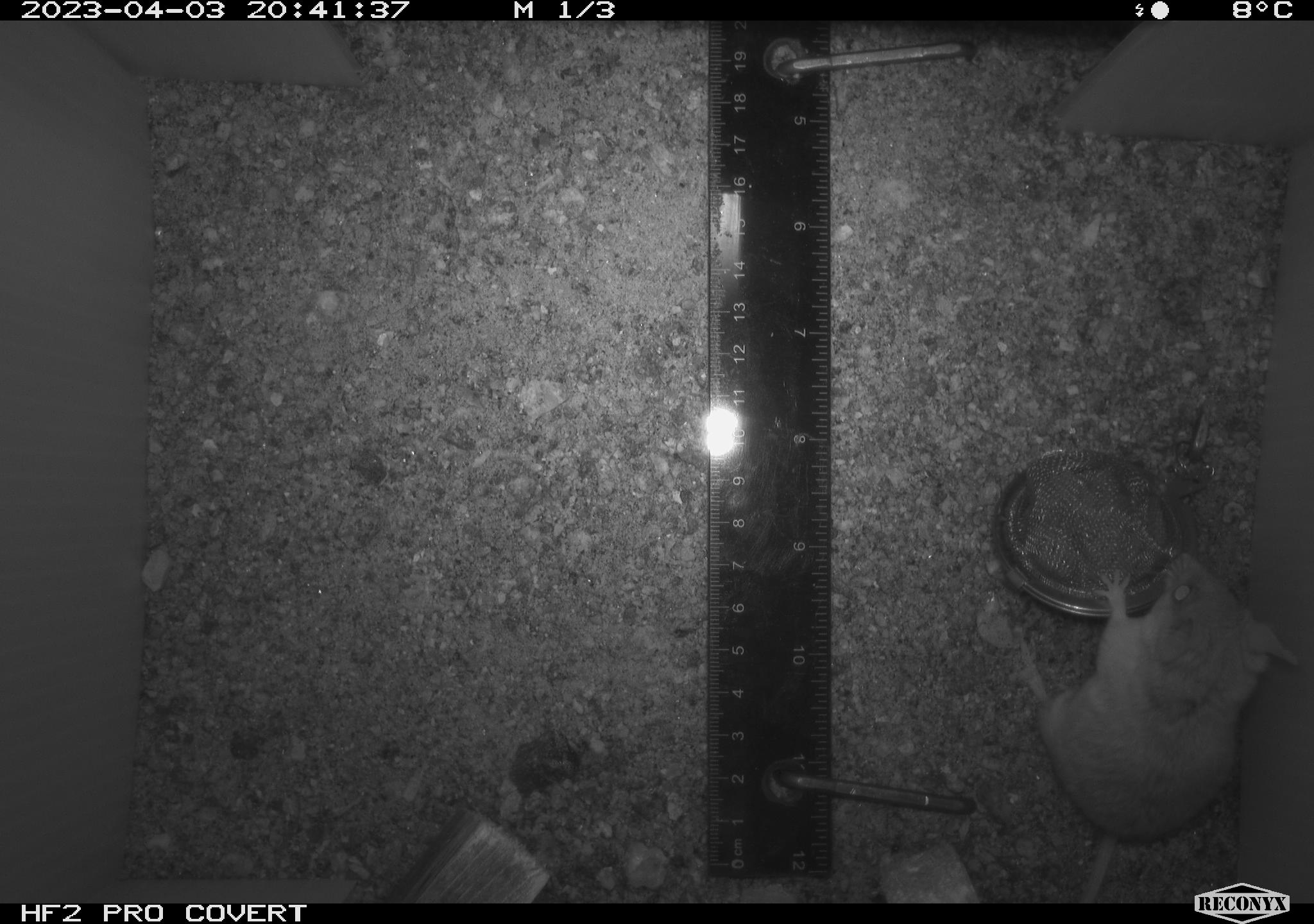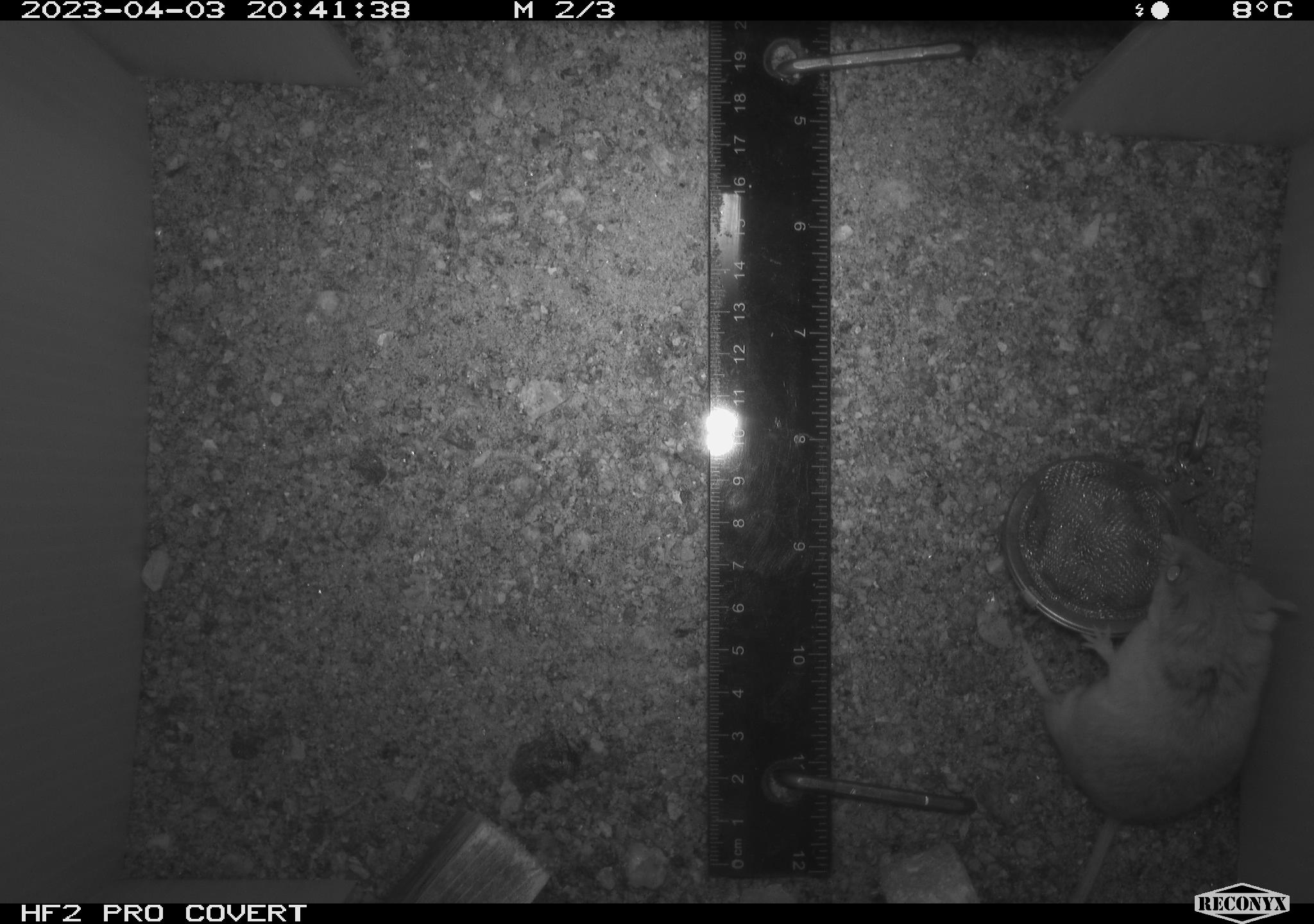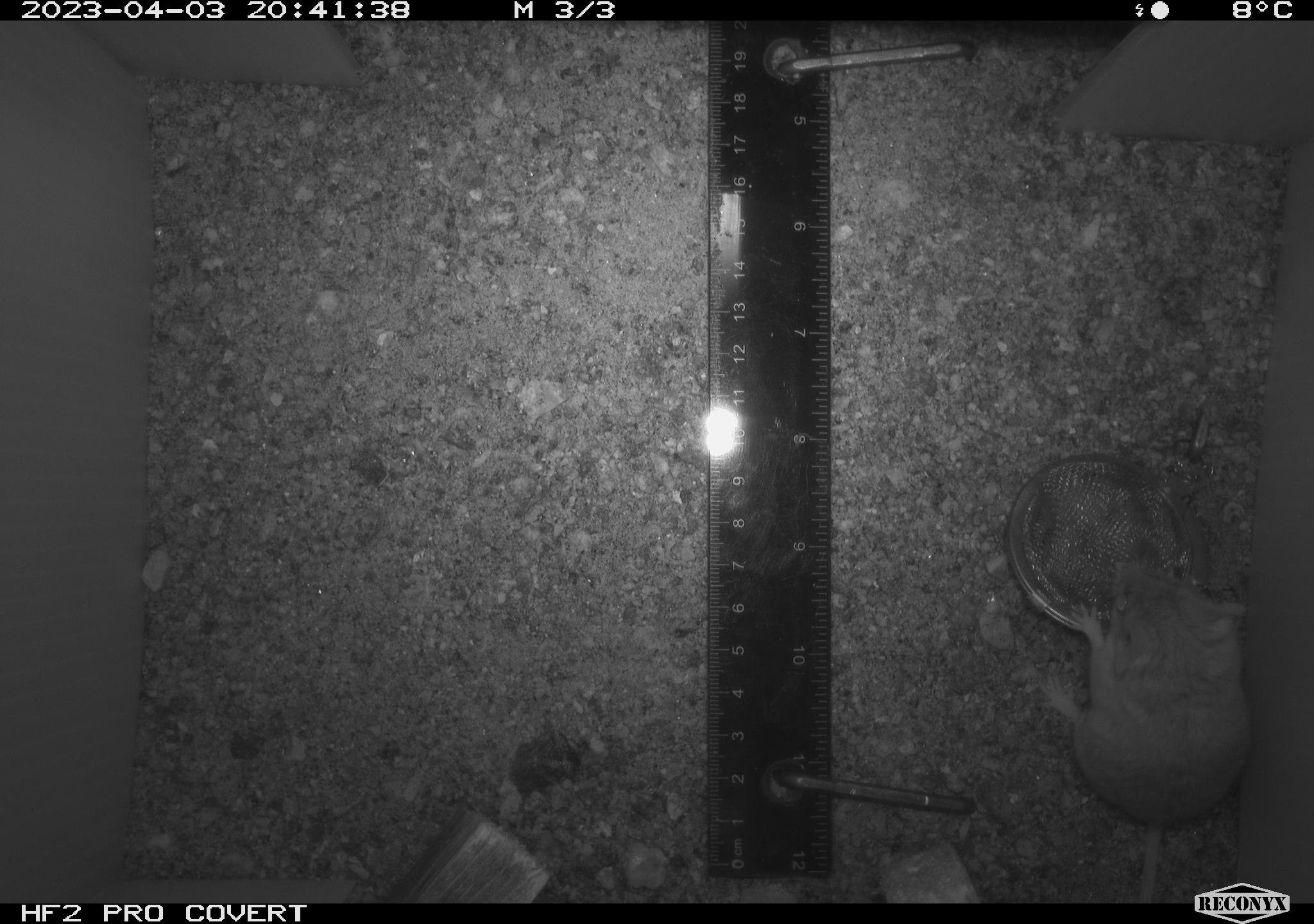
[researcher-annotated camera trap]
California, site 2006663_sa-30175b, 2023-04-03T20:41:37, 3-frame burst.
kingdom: Animalia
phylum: Chordata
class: Mammalia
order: Rodentia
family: Cricetidae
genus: Peromyscus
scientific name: Peromyscus eremicus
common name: cactus mouse